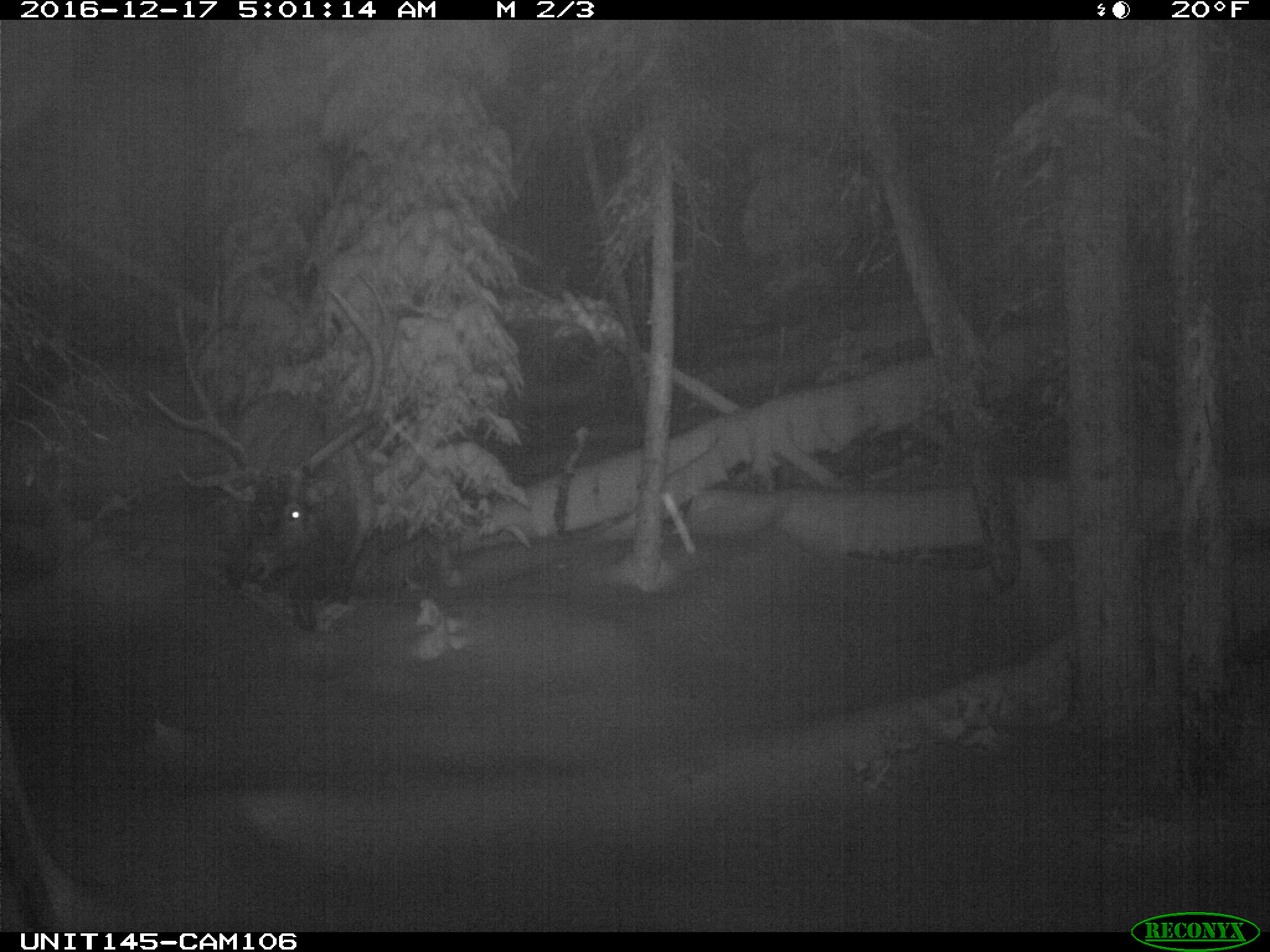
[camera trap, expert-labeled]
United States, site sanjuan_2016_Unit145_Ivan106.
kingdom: Animalia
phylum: Chordata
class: Mammalia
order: Artiodactyla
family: Cervidae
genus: Cervus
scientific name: Cervus elaphus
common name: red deer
Cervus elaphus (red deer).